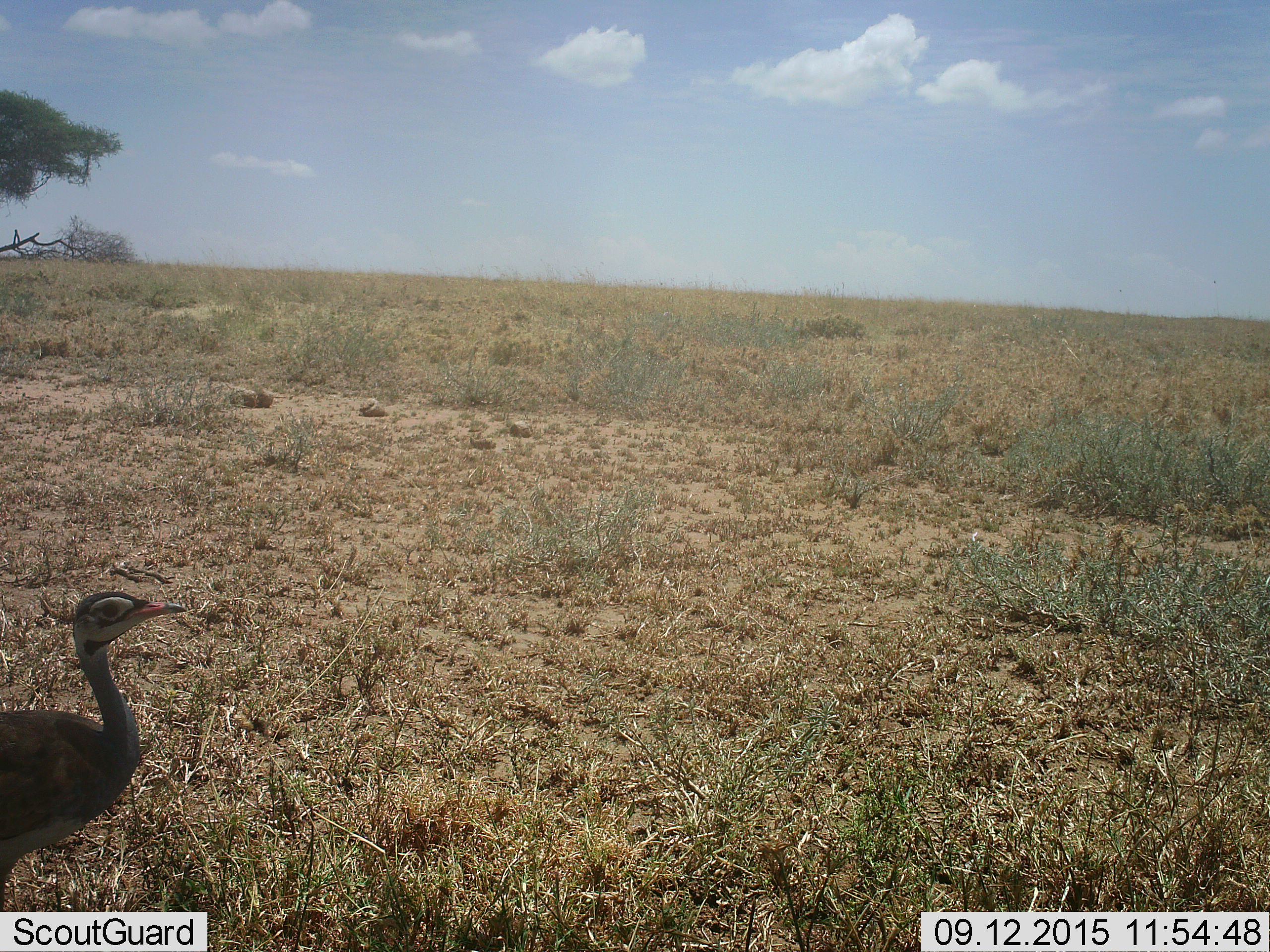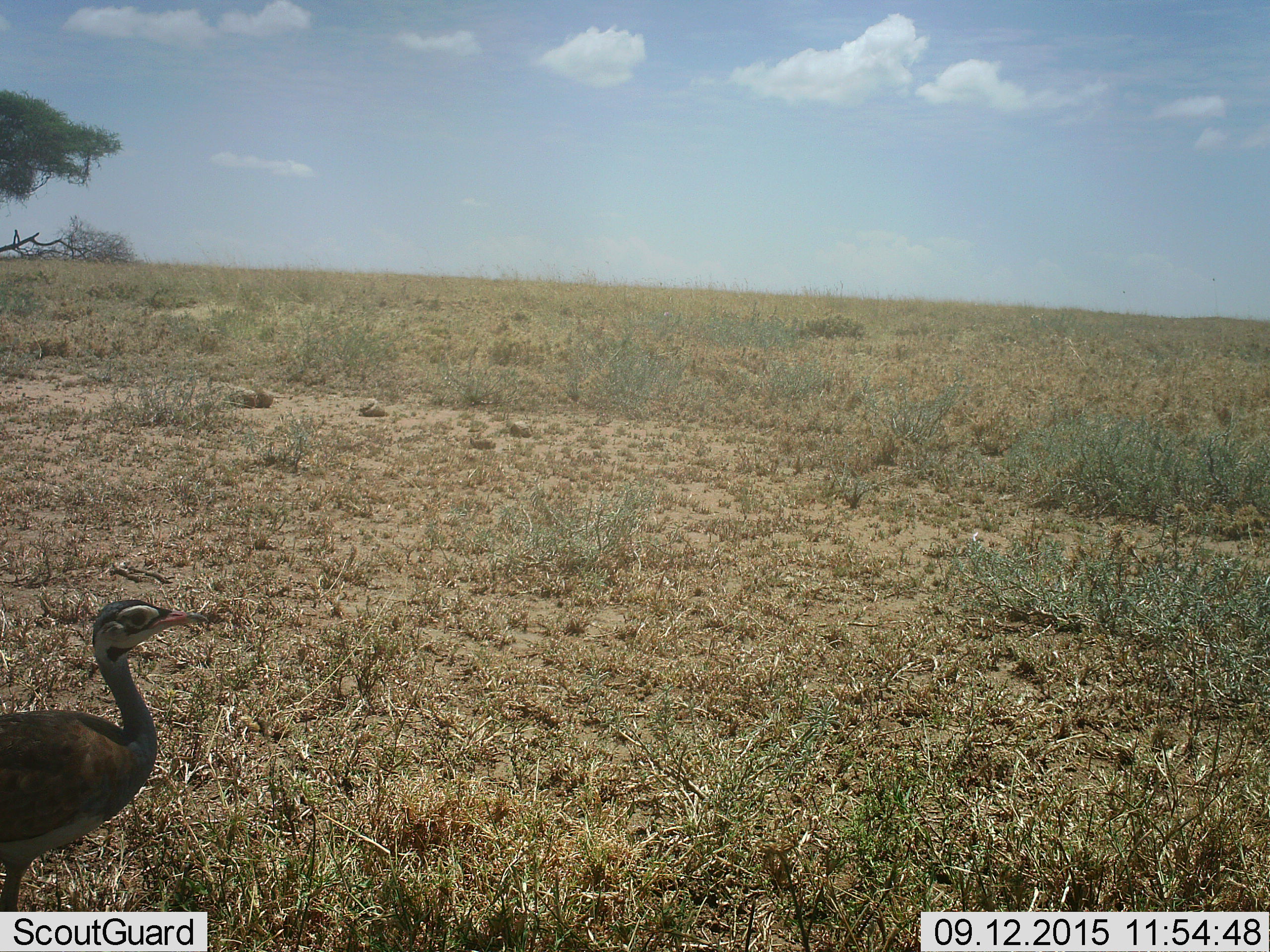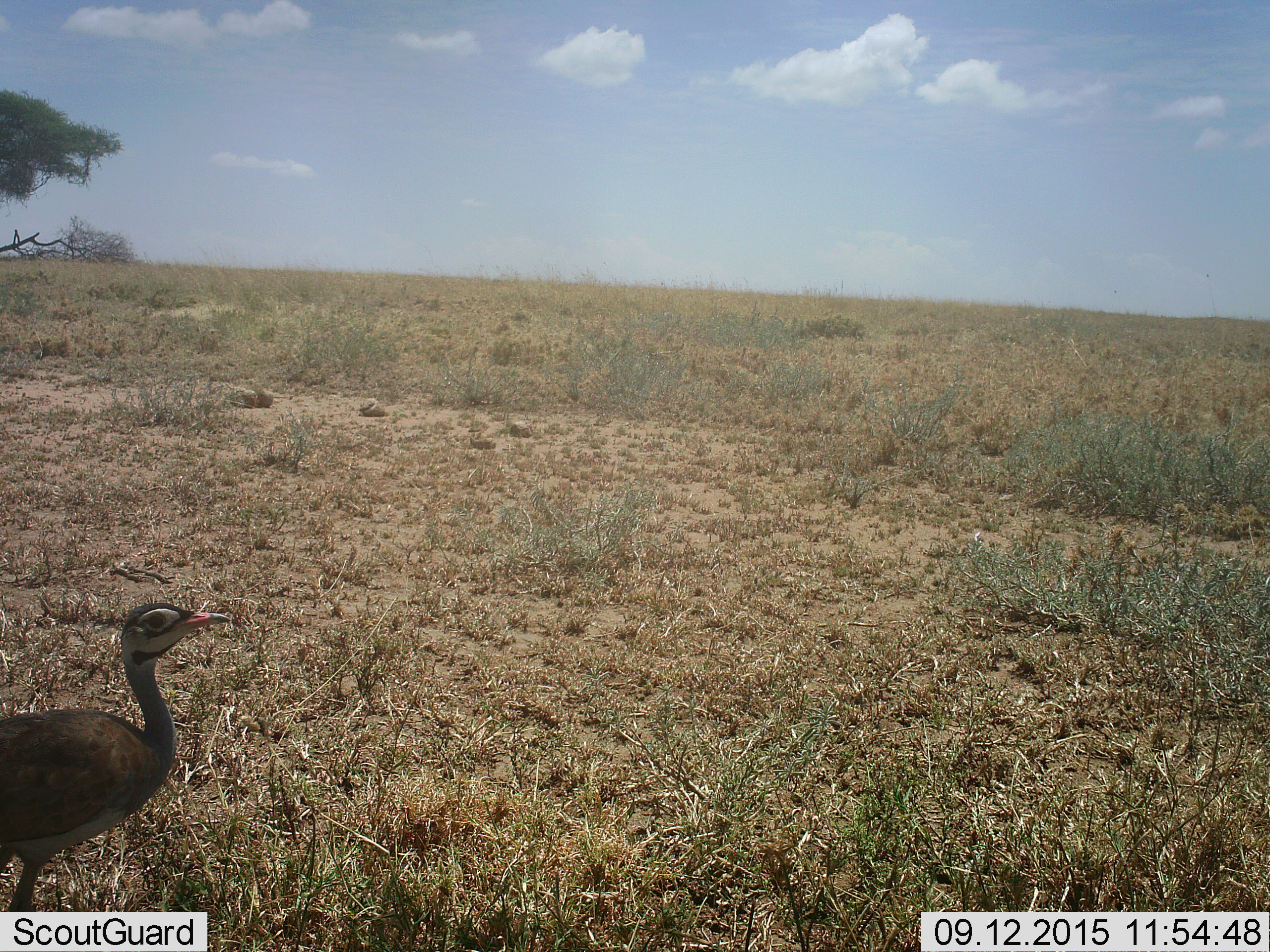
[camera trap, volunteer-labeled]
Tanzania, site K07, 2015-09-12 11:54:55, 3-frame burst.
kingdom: Animalia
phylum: Chordata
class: Aves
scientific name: Aves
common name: bird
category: otherbird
Otherbird (bird) (Aves), count 1. Behavior (volunteer vote fractions): standing 29%, resting 0%, moving 71%, interacting 0%. Young present (vote fraction): 0%. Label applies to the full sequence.